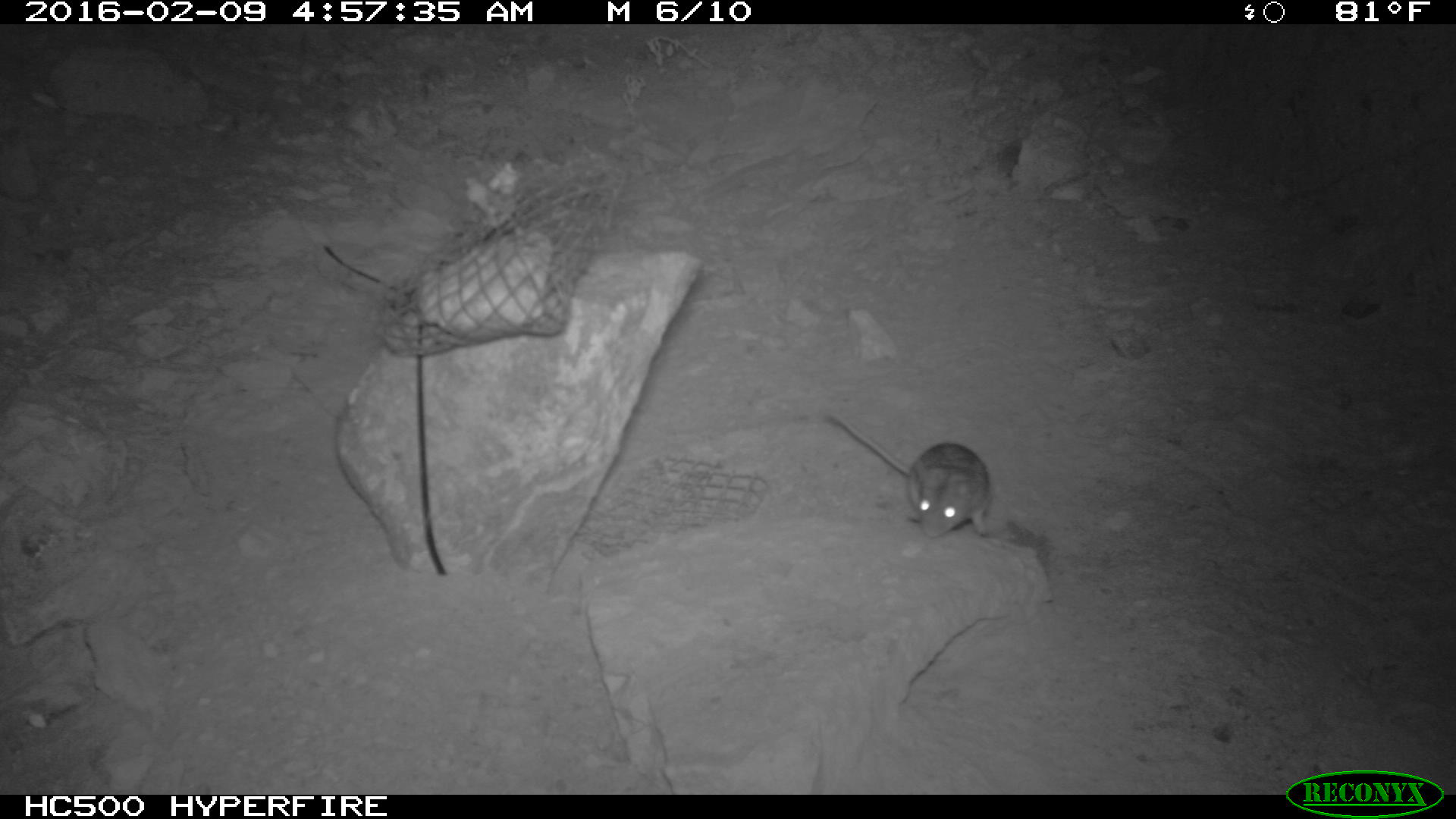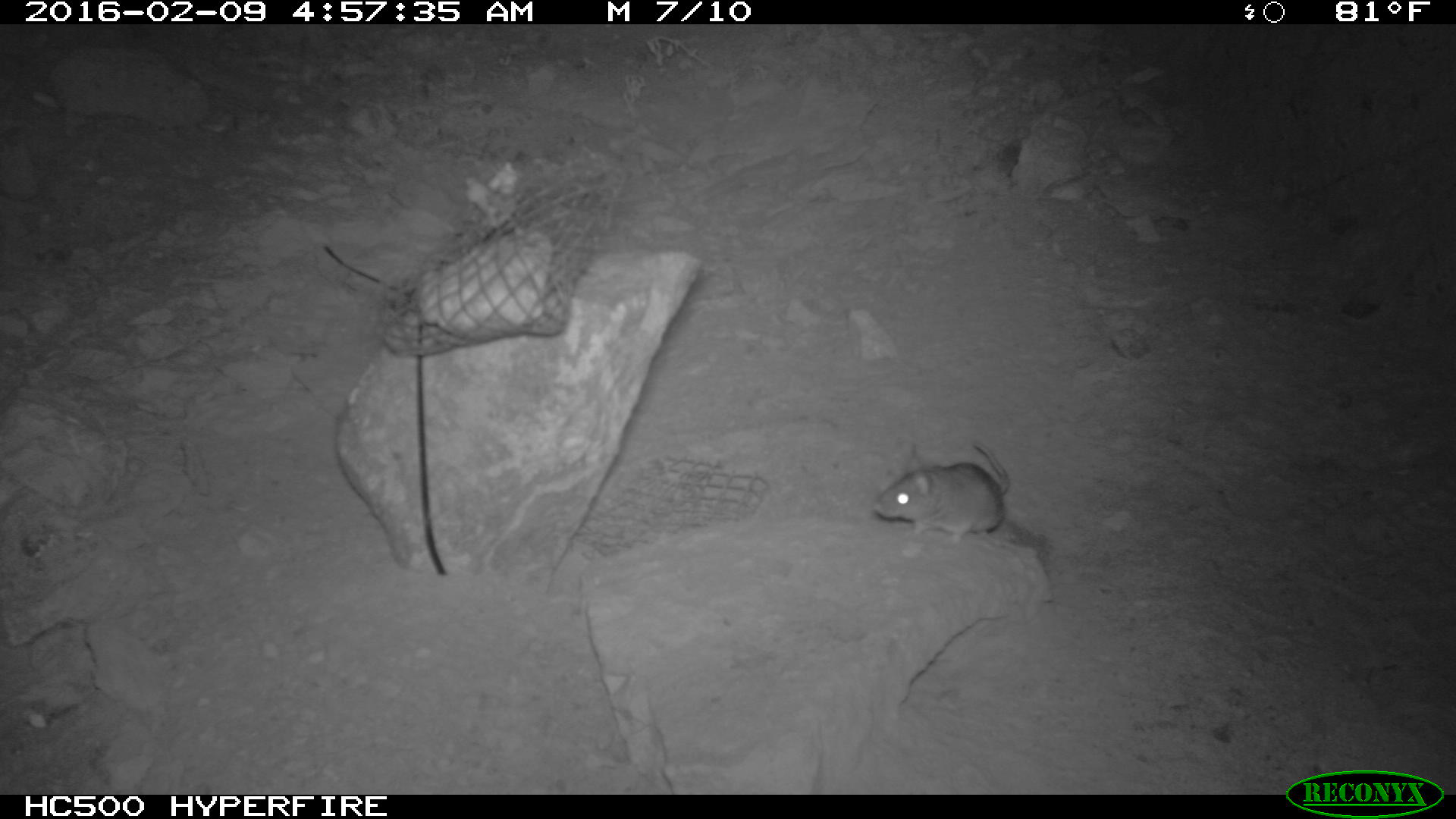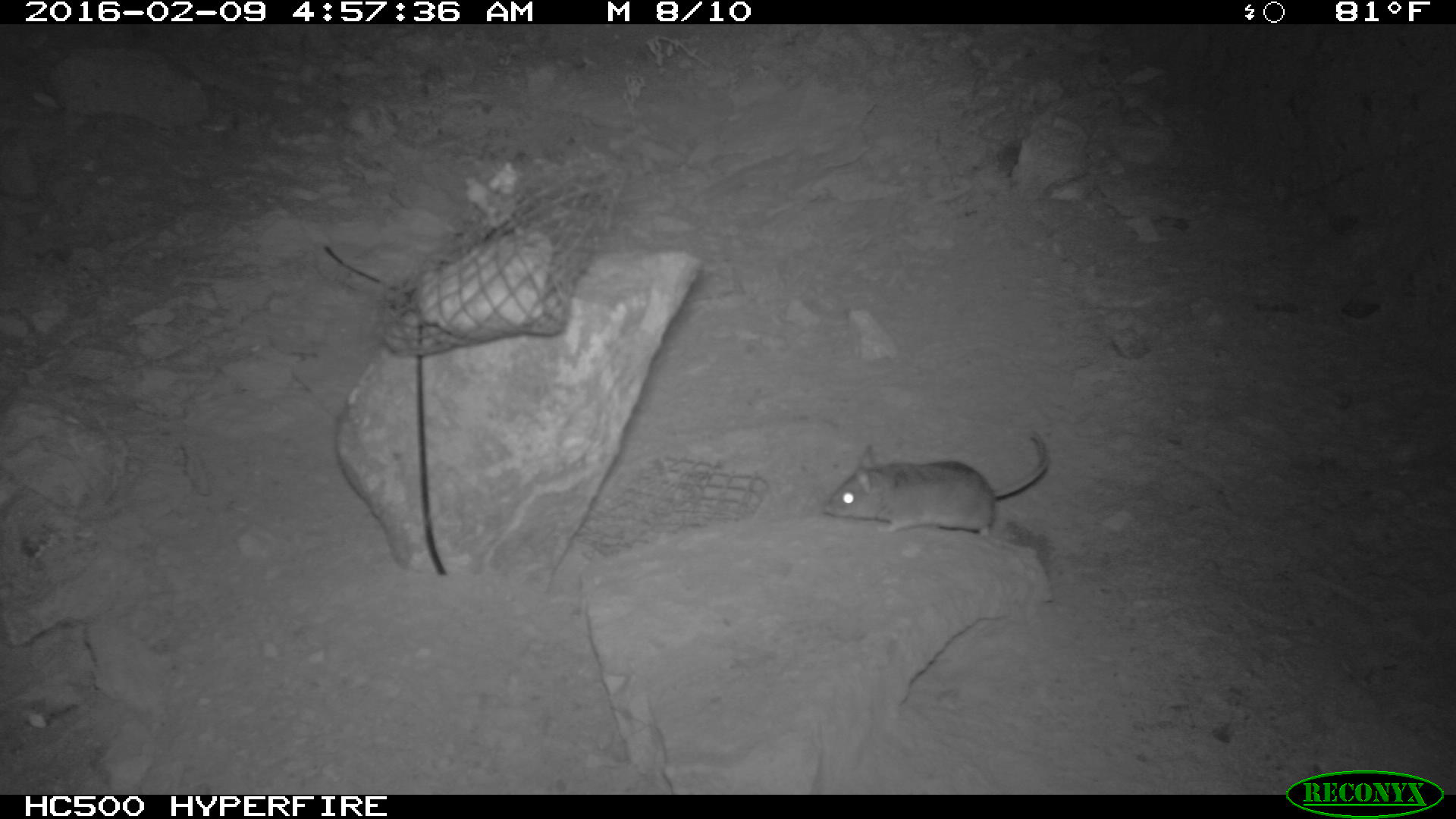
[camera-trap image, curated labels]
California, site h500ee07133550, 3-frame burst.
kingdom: Animalia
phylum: Chordata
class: Mammalia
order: Rodentia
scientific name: Rodentia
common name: rodent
Rodent (Rodentia).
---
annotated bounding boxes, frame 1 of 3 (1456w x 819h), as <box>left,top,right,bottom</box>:
rodent: <box>821,413,992,536</box>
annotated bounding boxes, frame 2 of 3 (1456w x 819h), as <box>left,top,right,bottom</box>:
rodent: <box>873,438,1012,558</box>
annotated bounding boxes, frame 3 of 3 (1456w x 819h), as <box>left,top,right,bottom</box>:
rodent: <box>823,430,1049,533</box>